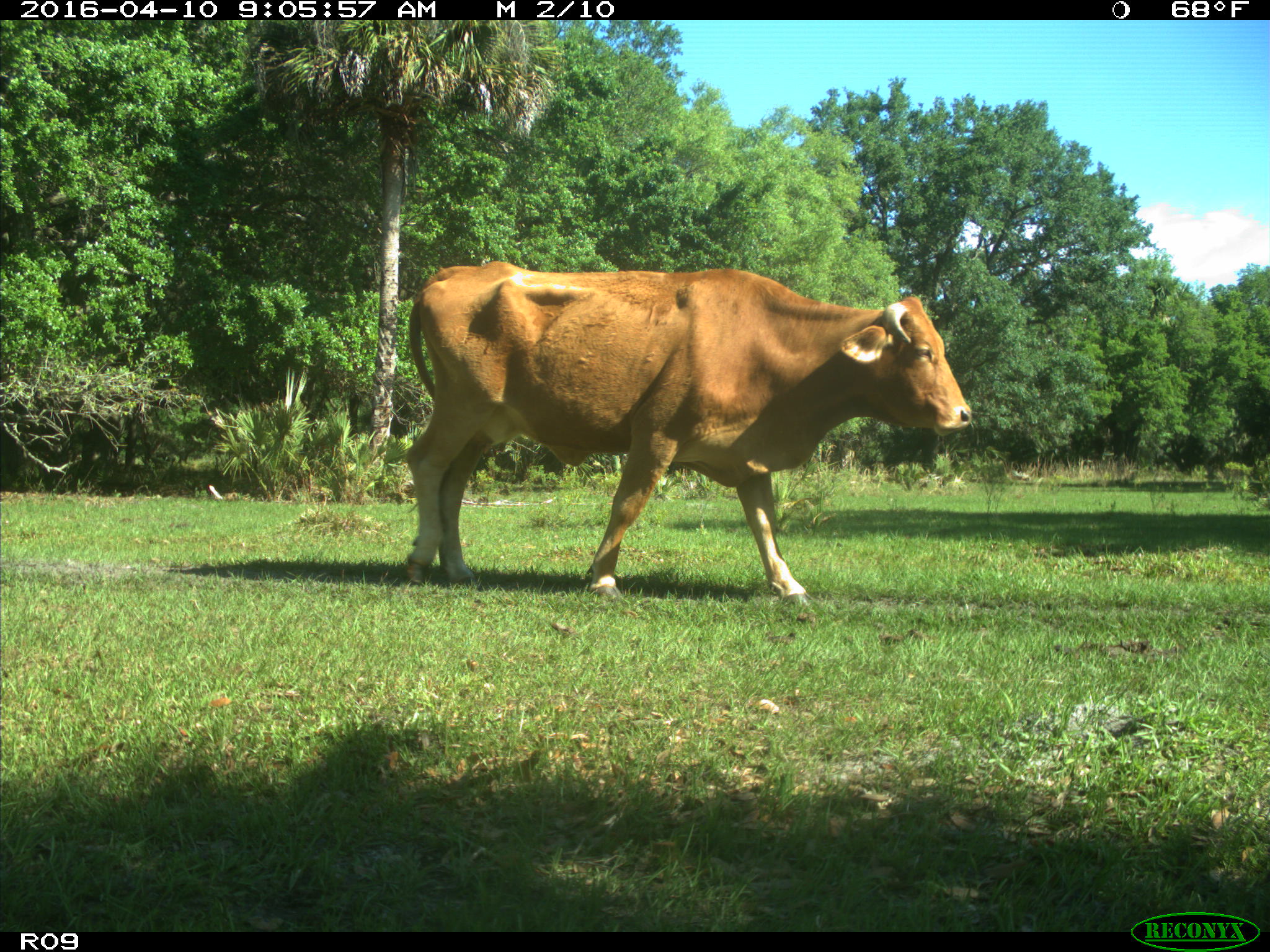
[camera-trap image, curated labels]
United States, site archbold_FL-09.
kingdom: Animalia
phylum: Chordata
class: Mammalia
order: Artiodactyla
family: Bovidae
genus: Bos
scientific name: Bos taurus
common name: domestic cow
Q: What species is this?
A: Bos taurus (domestic cow).